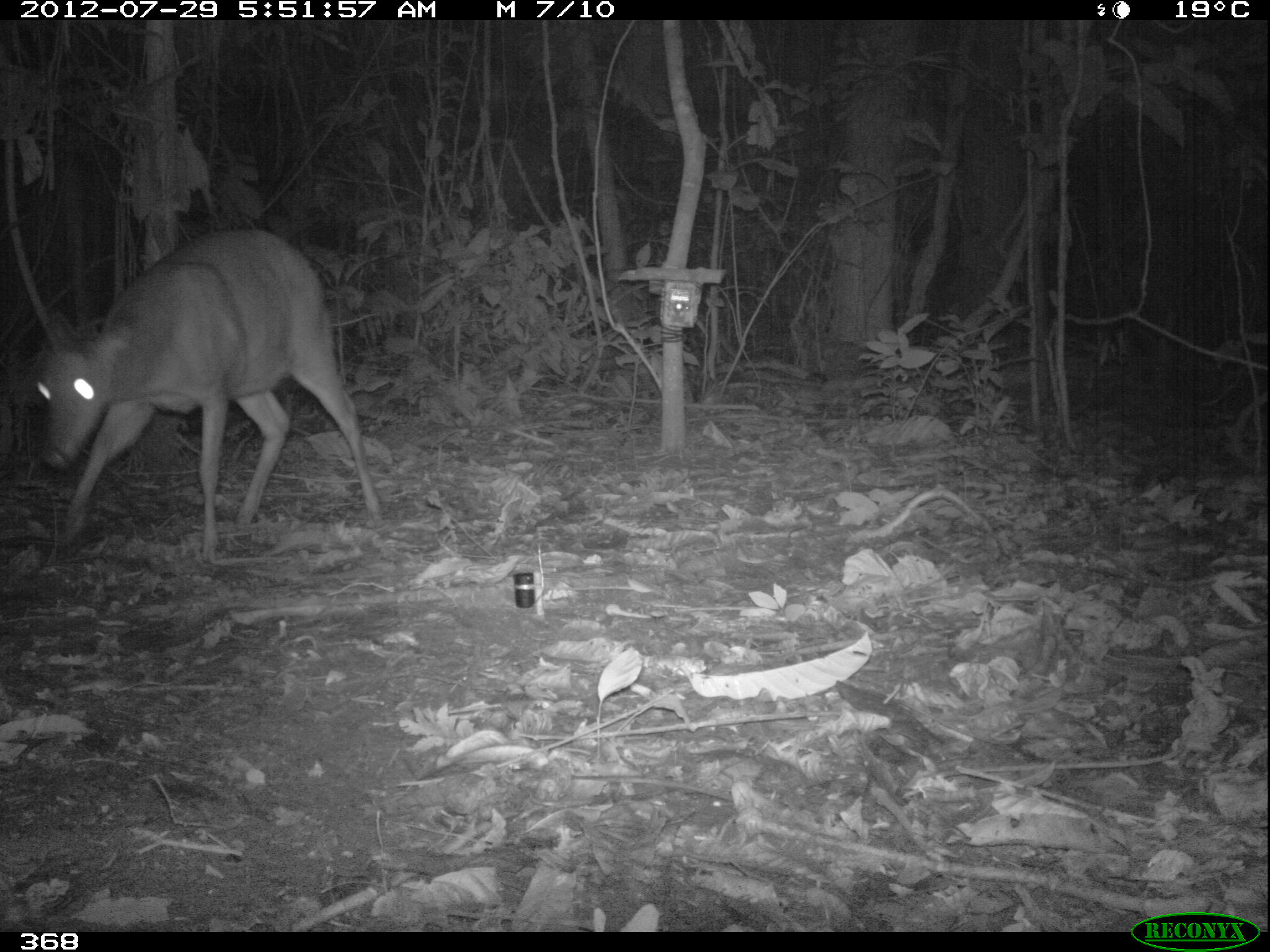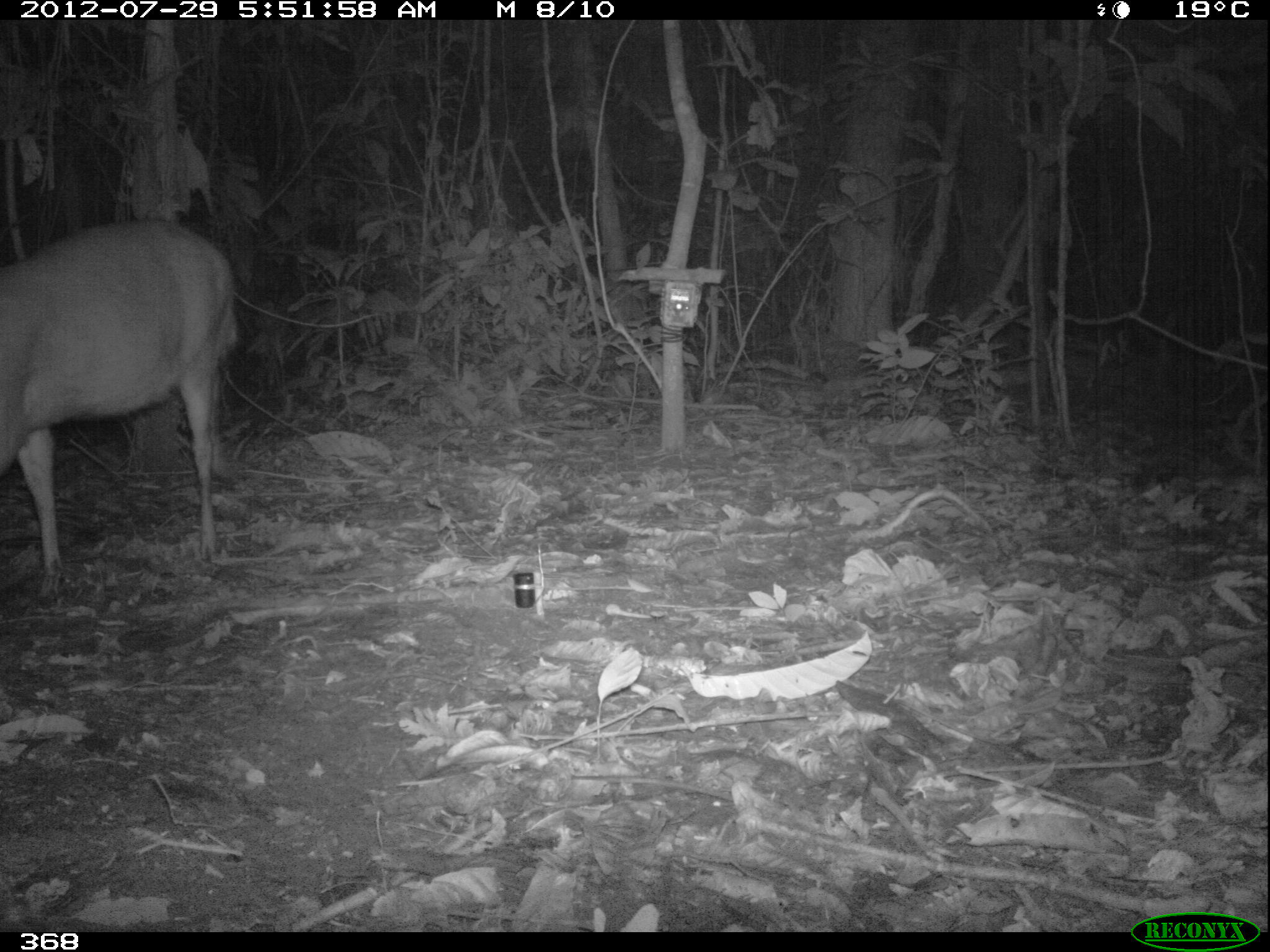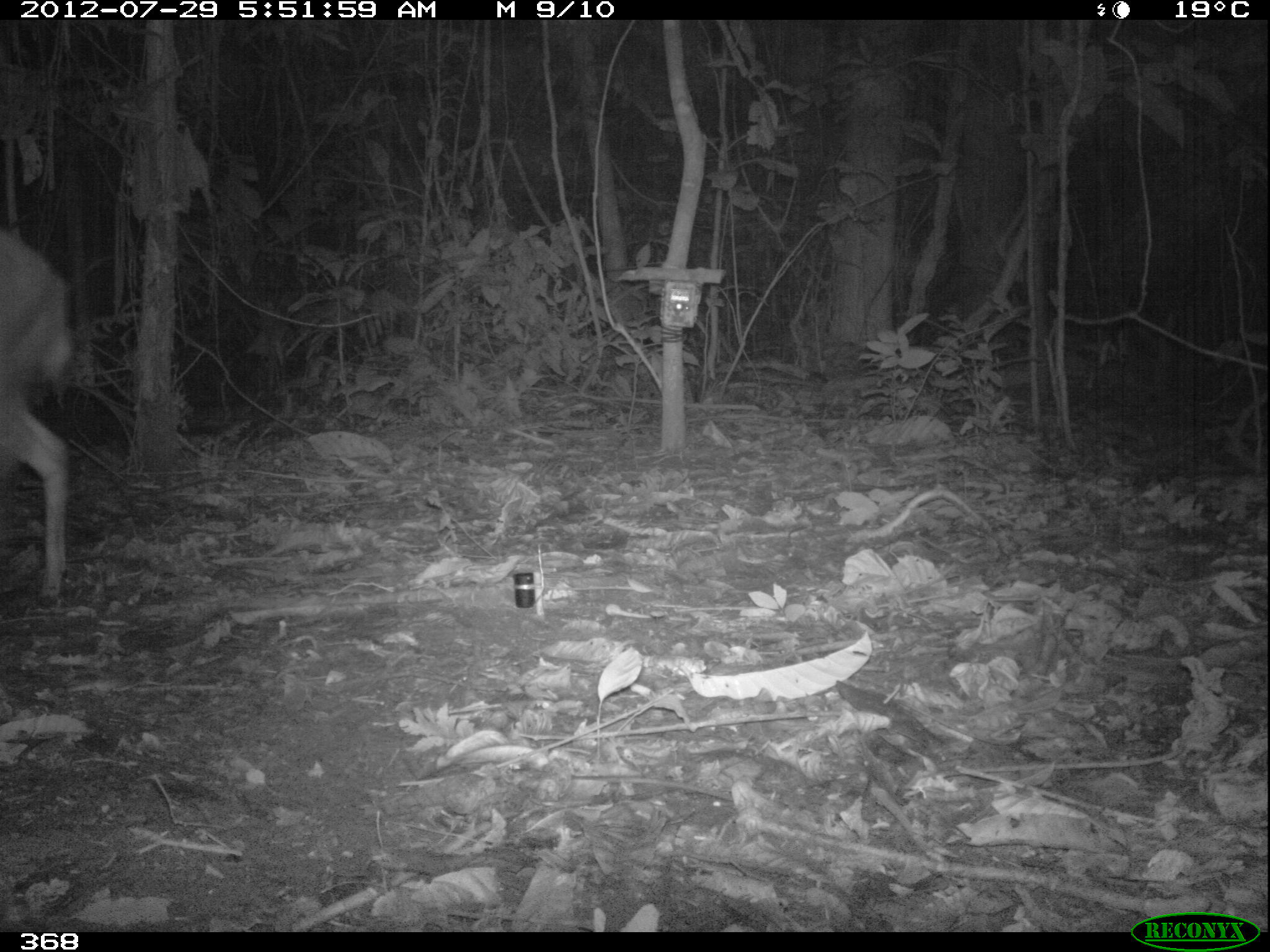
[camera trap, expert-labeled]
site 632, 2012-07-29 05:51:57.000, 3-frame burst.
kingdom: Animalia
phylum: Chordata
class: Mammalia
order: Artiodactyla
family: Cervidae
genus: Mazama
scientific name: Mazama americana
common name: red brocket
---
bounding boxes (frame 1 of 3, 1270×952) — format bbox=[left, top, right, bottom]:
mazama americana: bbox=[31, 227, 382, 560]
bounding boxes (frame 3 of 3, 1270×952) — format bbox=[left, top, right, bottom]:
mazama americana: bbox=[0, 219, 72, 607]